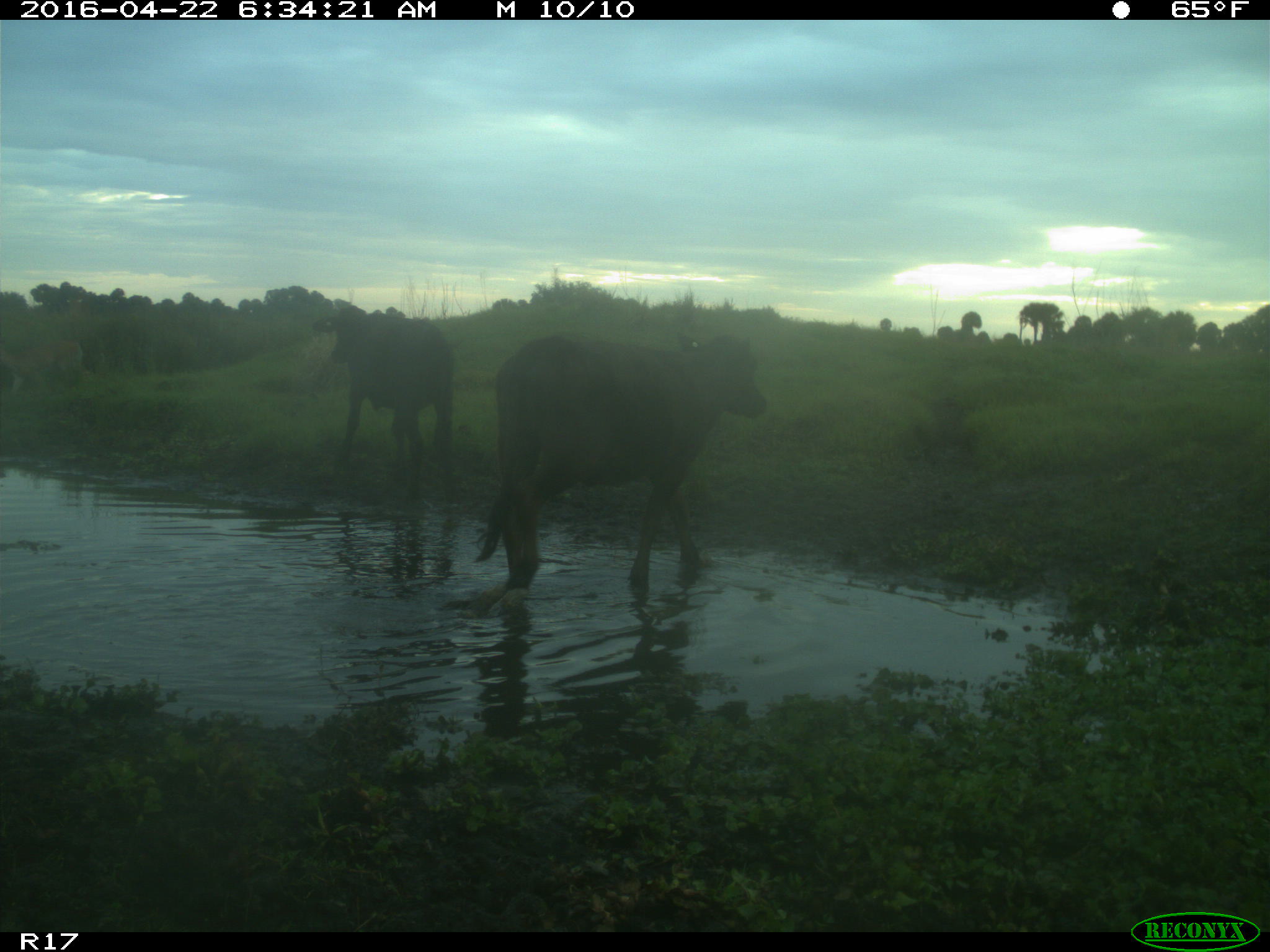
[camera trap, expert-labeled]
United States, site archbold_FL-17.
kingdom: Animalia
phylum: Chordata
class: Mammalia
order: Artiodactyla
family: Bovidae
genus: Bos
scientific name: Bos taurus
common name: domestic cow